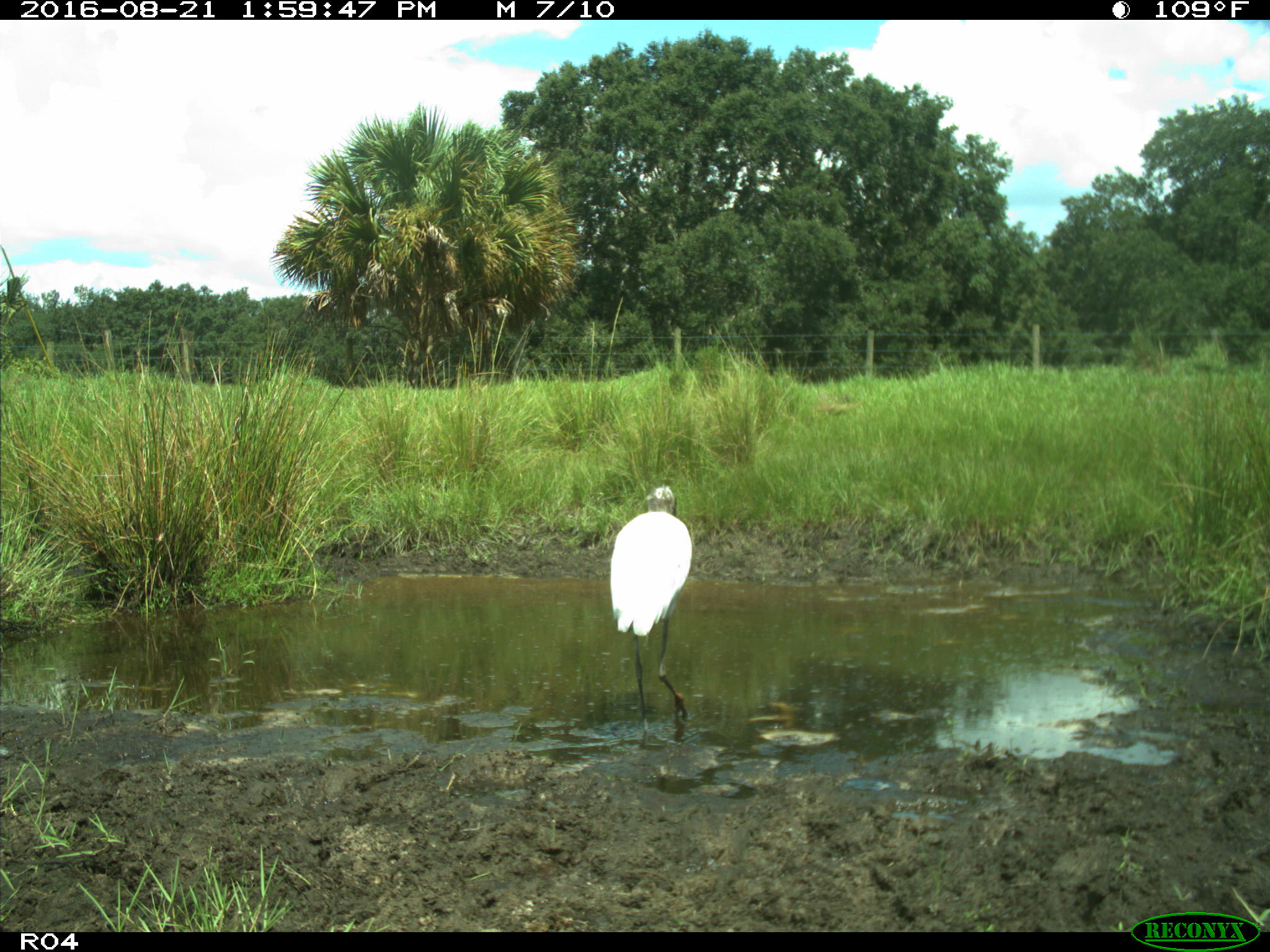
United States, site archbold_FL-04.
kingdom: Animalia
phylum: Chordata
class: Aves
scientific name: Aves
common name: birds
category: unidentified bird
Unidentified bird (birds) (Aves).